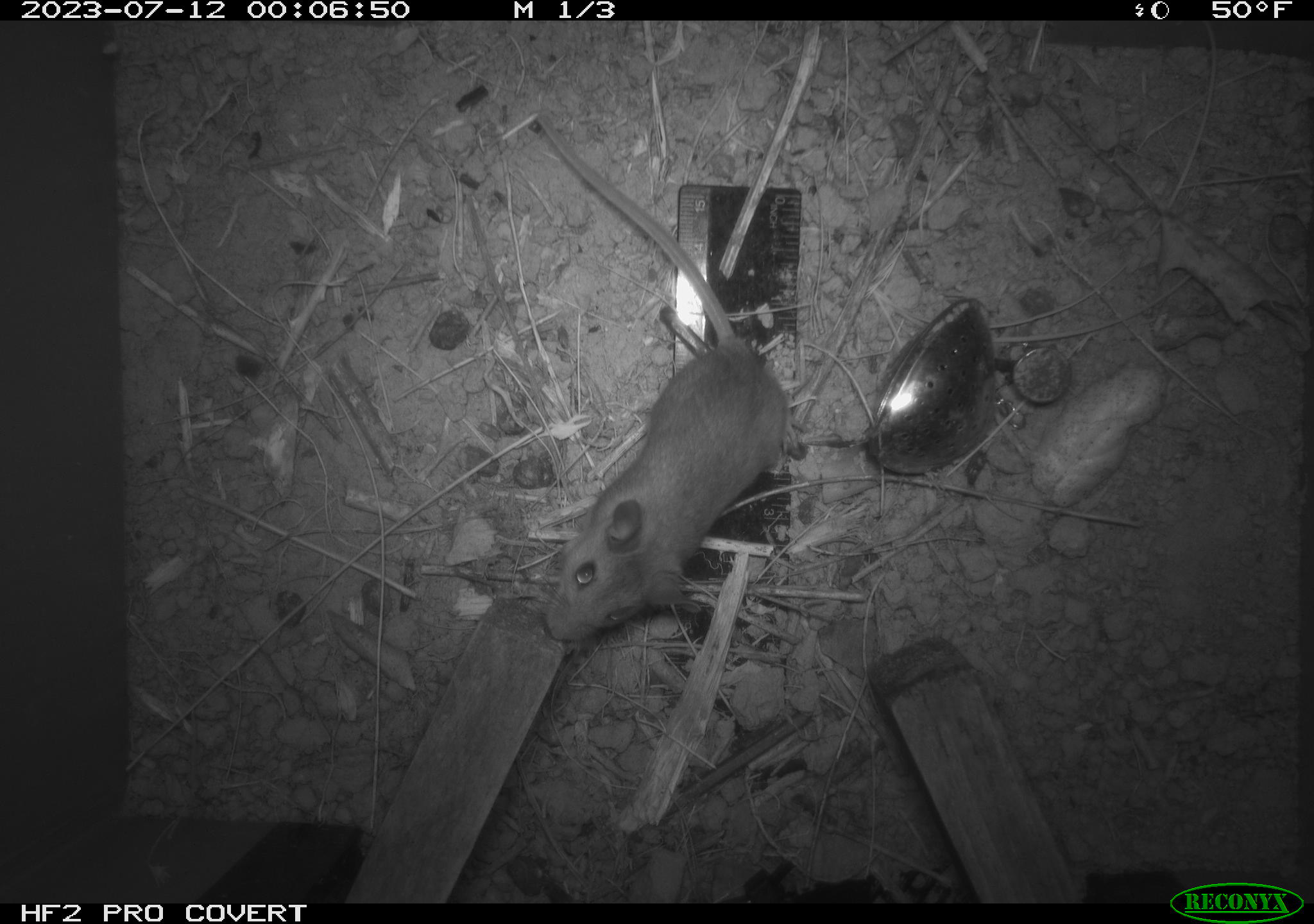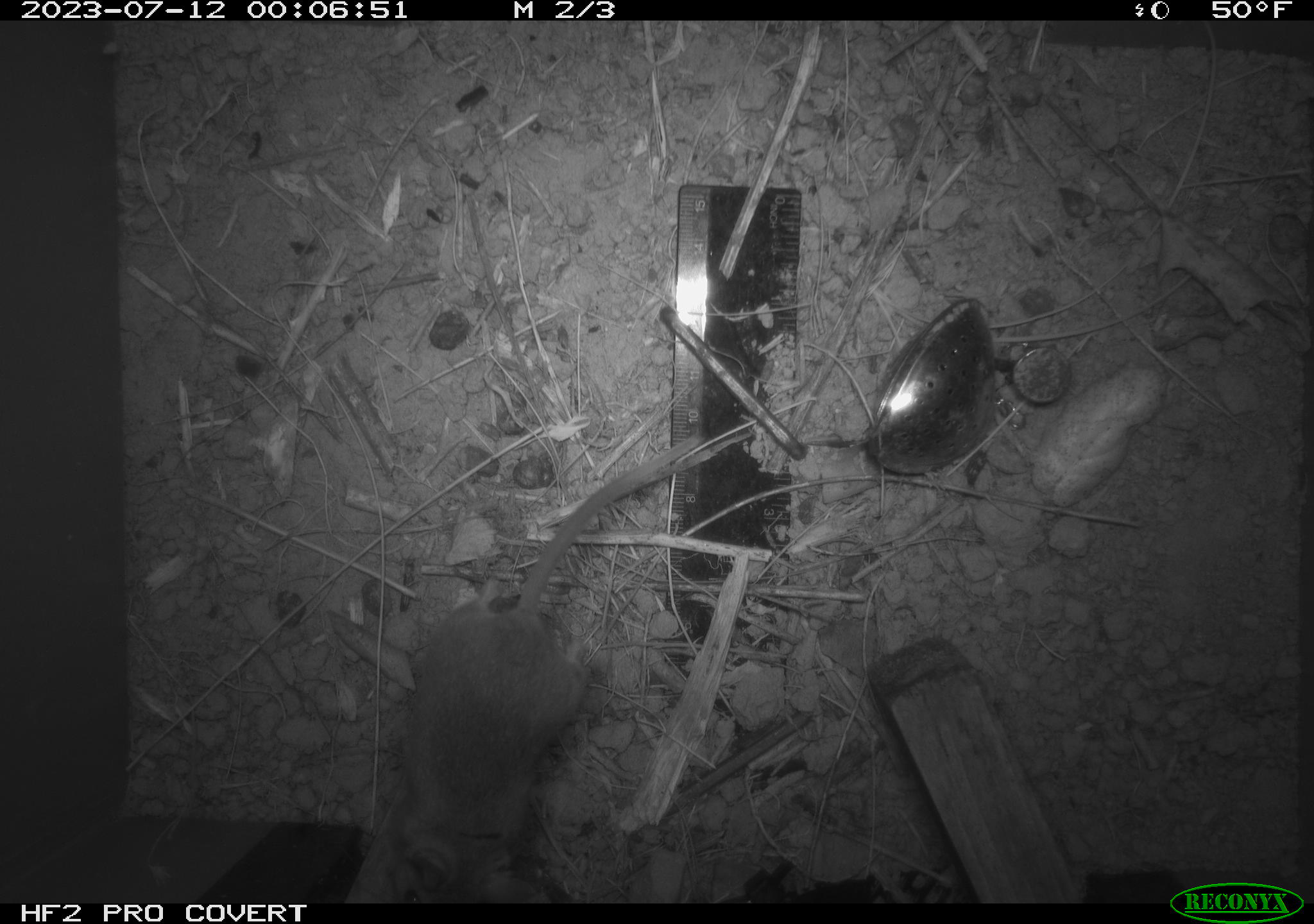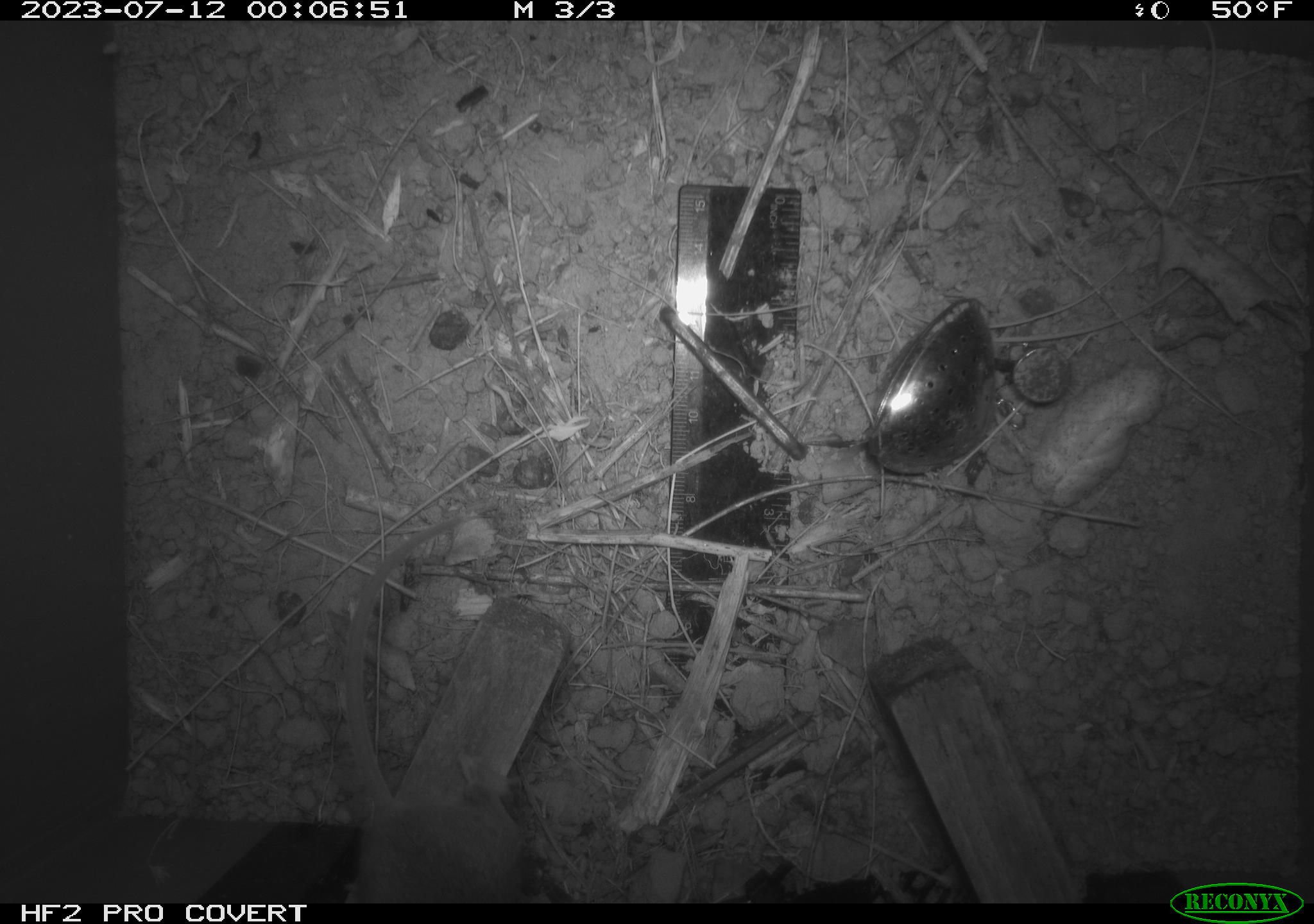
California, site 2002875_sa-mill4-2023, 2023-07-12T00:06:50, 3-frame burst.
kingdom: Animalia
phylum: Chordata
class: Mammalia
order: Rodentia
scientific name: Rodentia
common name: mouse species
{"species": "mouse species (Rodentia)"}